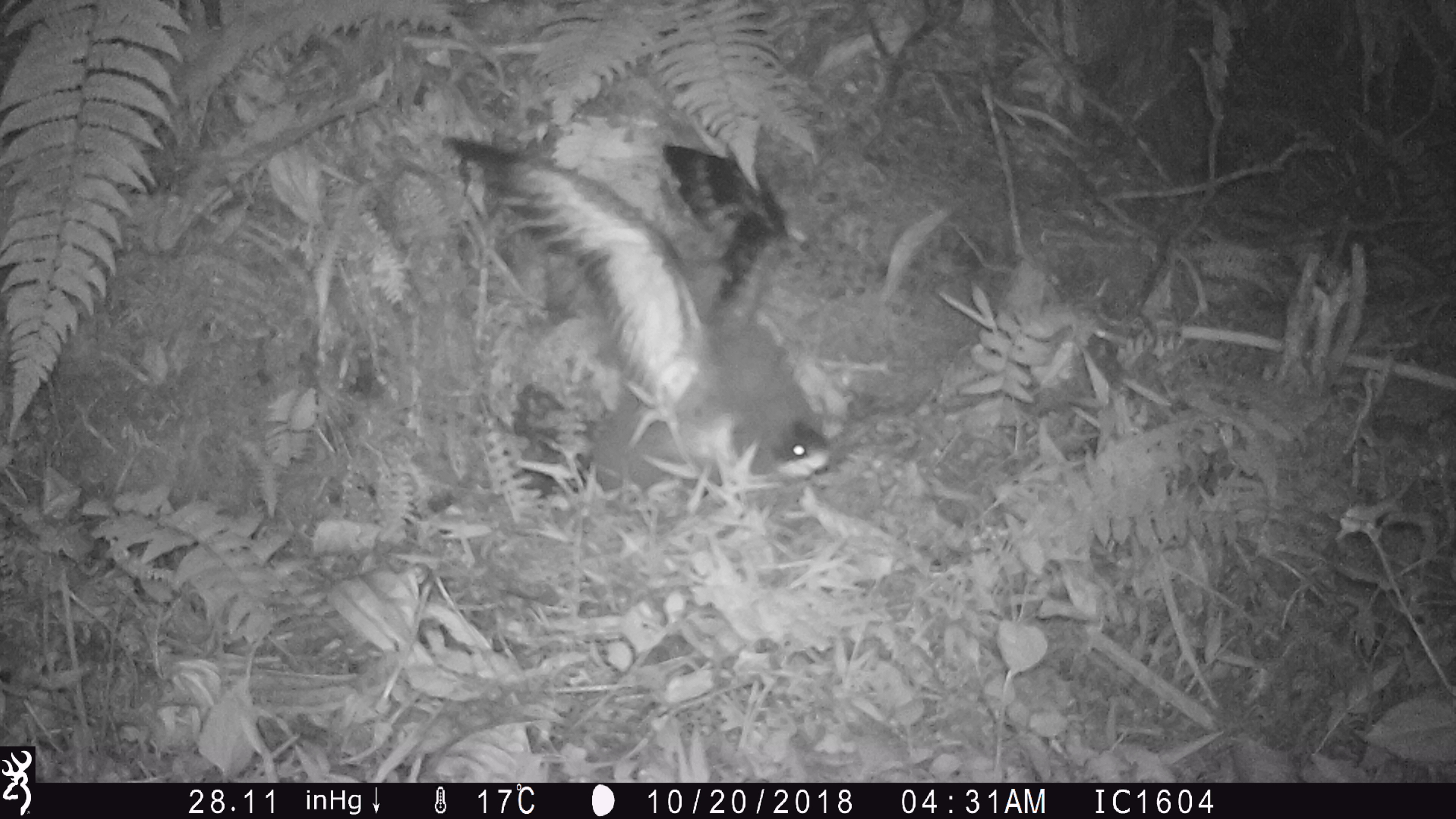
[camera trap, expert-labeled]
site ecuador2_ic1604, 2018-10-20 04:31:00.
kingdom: Animalia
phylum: Chordata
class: Aves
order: Procellariiformes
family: Procellariidae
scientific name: Procellariidae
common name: petrel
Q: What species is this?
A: Petrel (Procellariidae).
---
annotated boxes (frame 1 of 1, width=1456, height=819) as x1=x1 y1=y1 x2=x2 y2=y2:
petrel: x1=432 y1=135 x2=849 y2=520